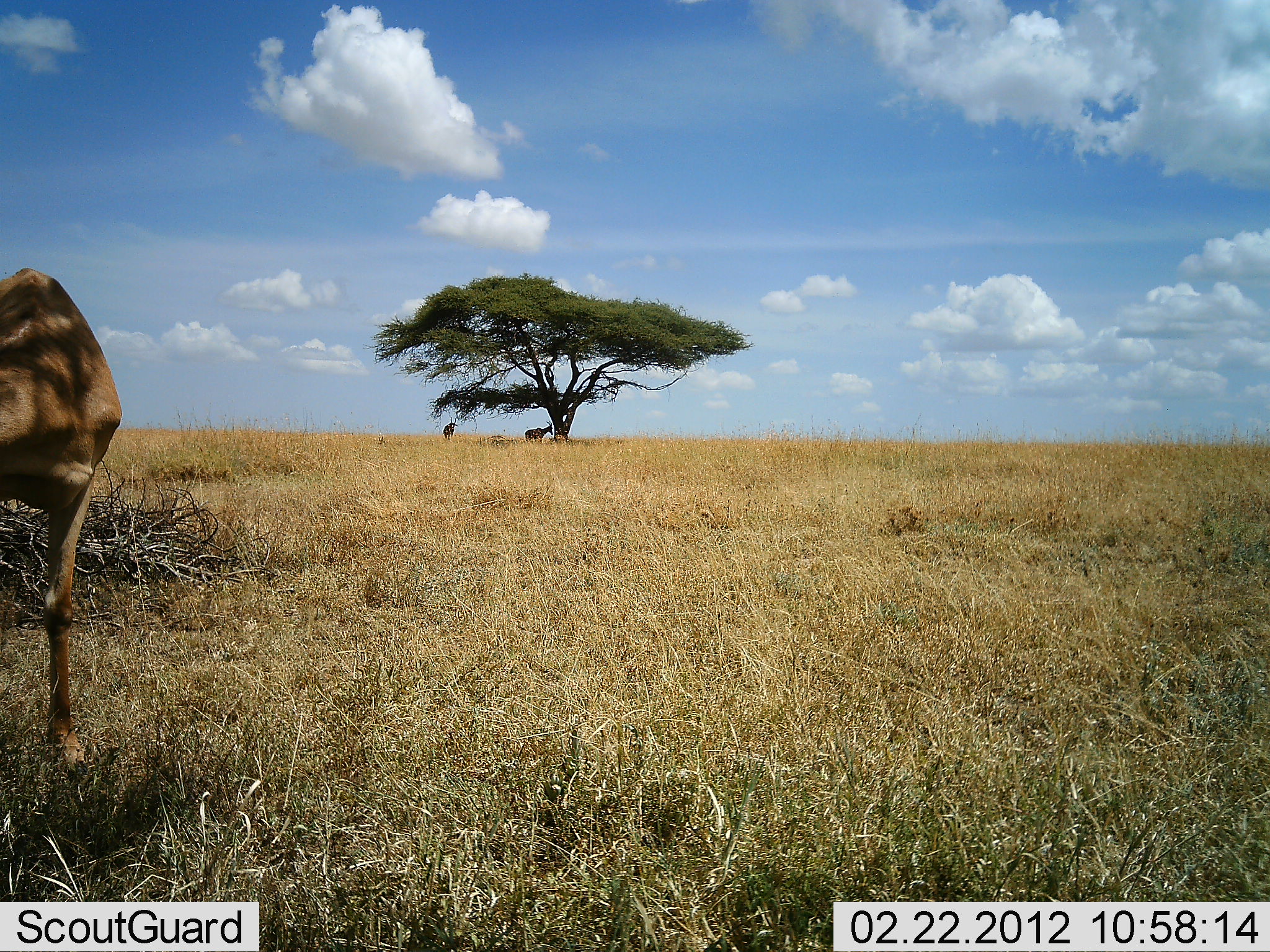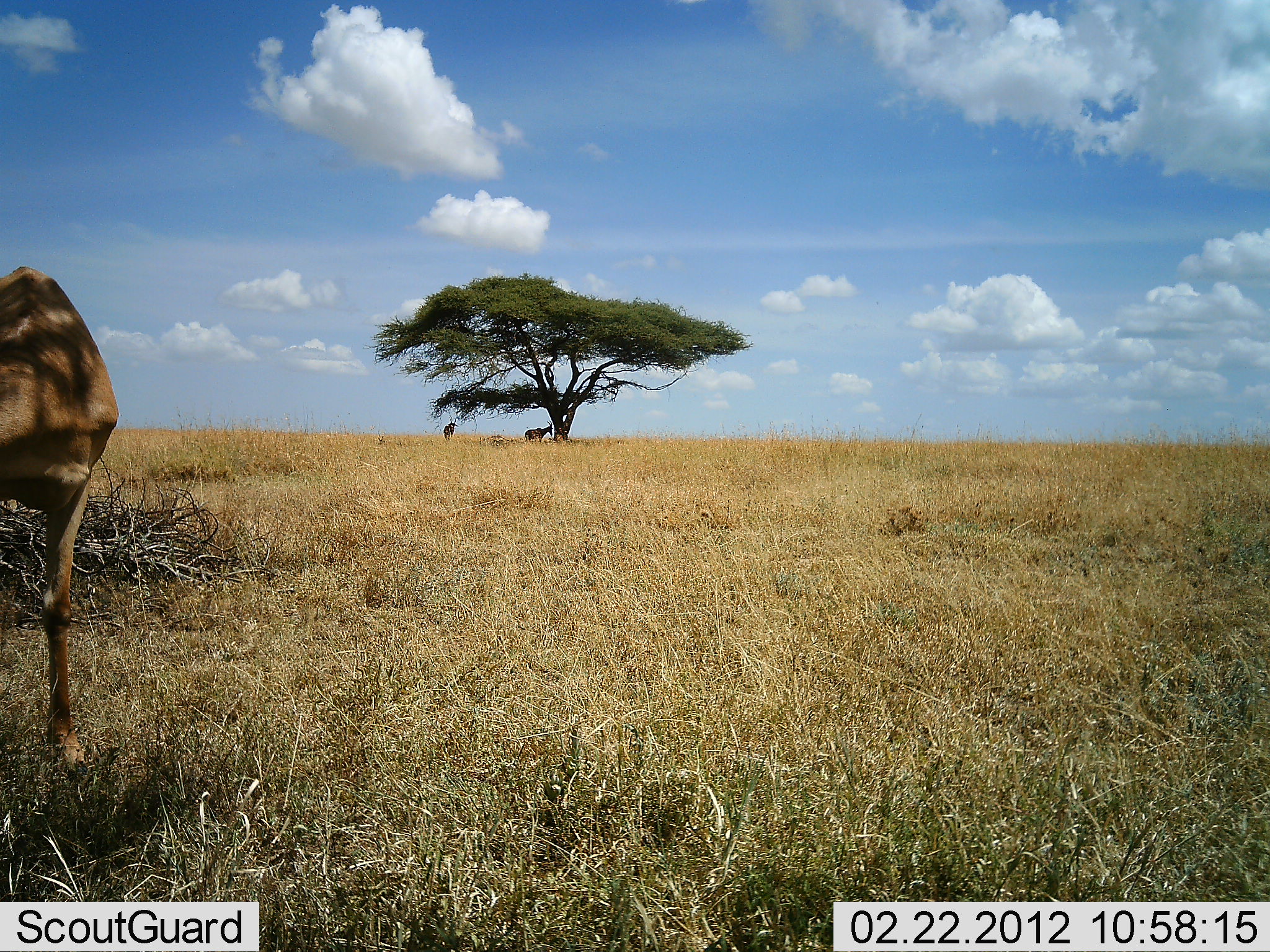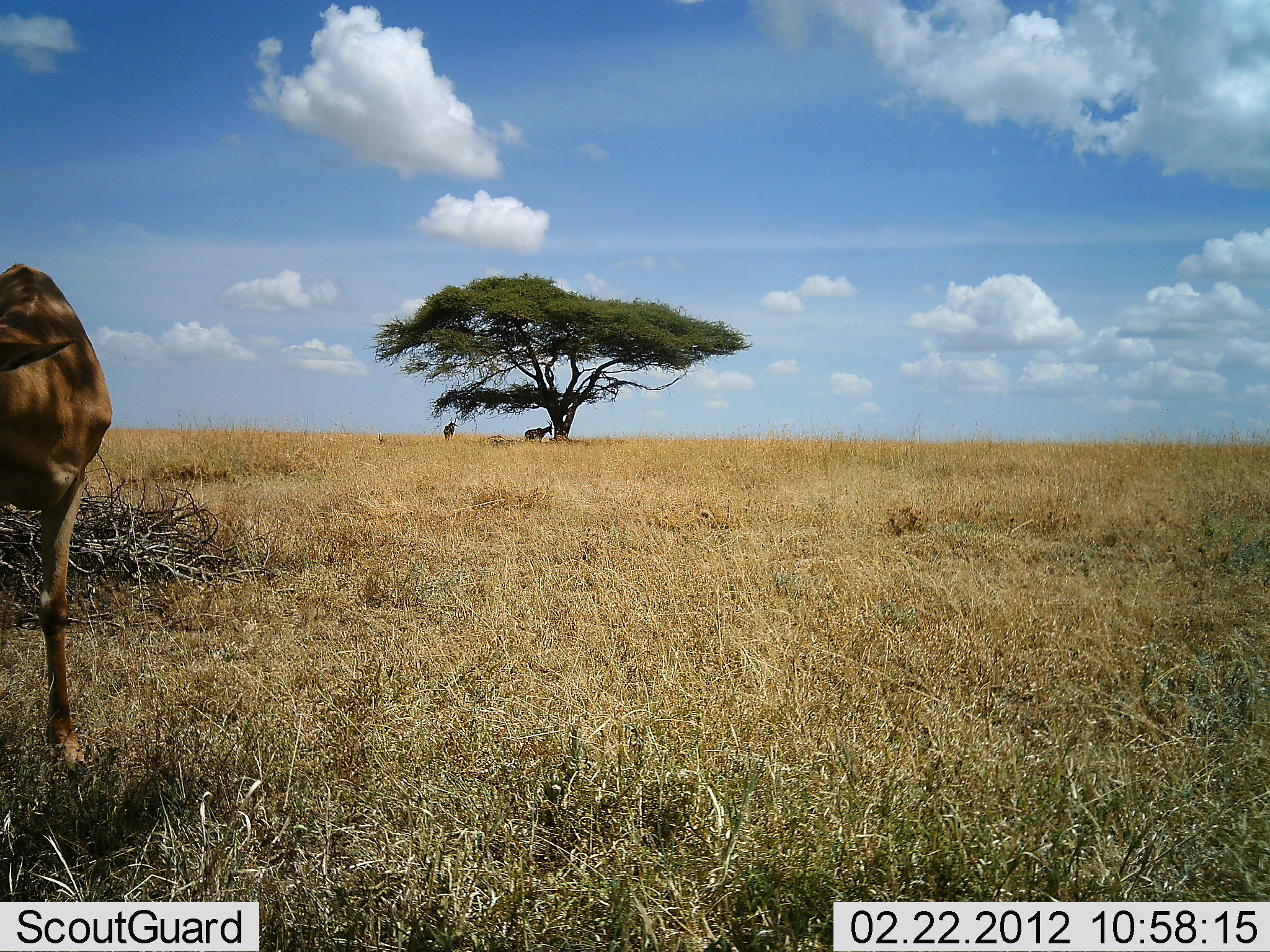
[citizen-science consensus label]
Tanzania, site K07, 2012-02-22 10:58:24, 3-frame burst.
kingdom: Animalia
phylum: Chordata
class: Mammalia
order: Artiodactyla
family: Bovidae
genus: Alcelaphus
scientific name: Alcelaphus buselaphus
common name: hartebeest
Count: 3.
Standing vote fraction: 89%.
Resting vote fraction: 11%.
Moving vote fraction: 0%.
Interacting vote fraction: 0%.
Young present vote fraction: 0%.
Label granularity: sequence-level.